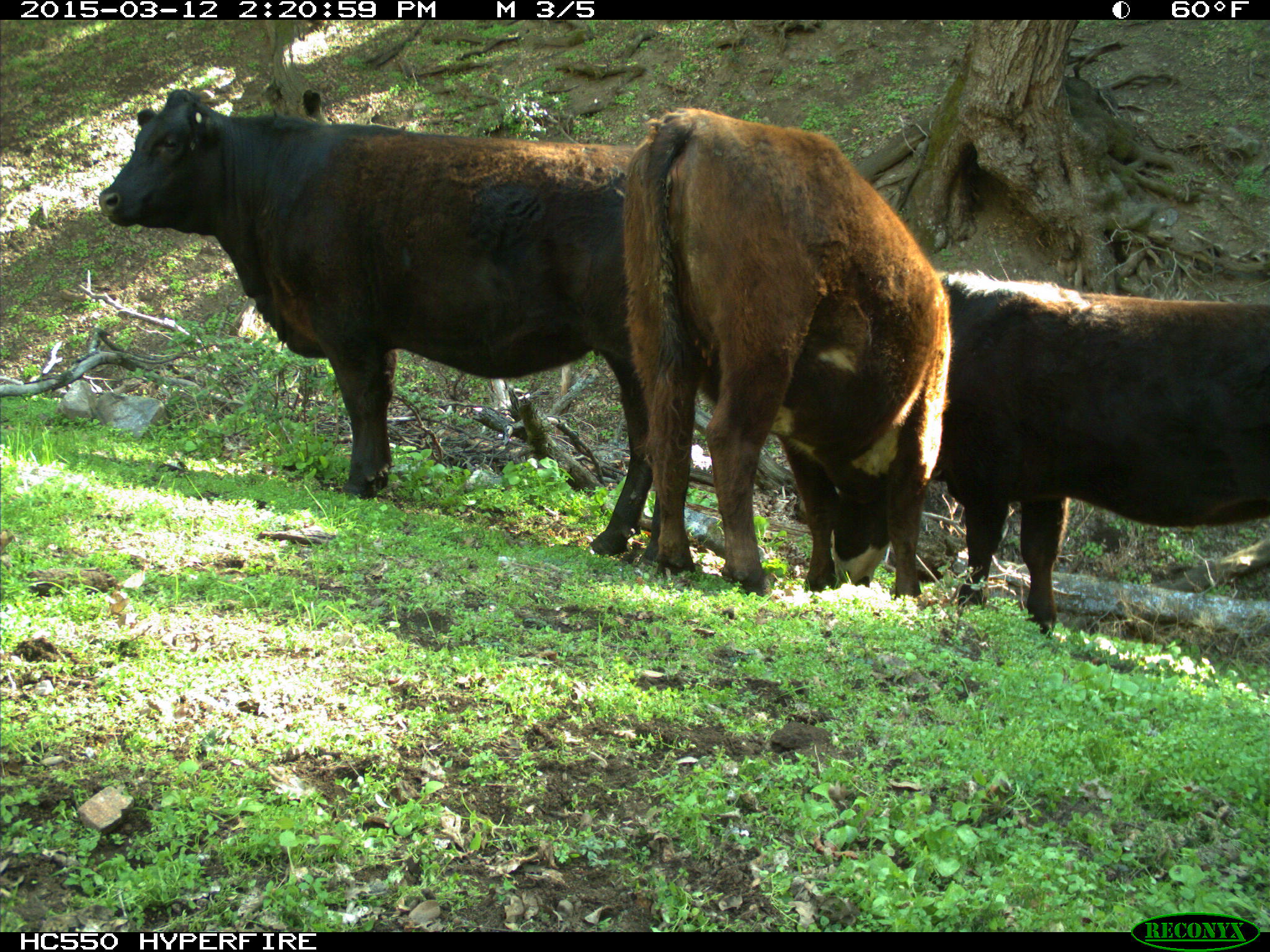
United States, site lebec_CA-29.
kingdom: Animalia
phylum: Chordata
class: Mammalia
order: Artiodactyla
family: Bovidae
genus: Bos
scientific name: Bos taurus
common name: domestic cow